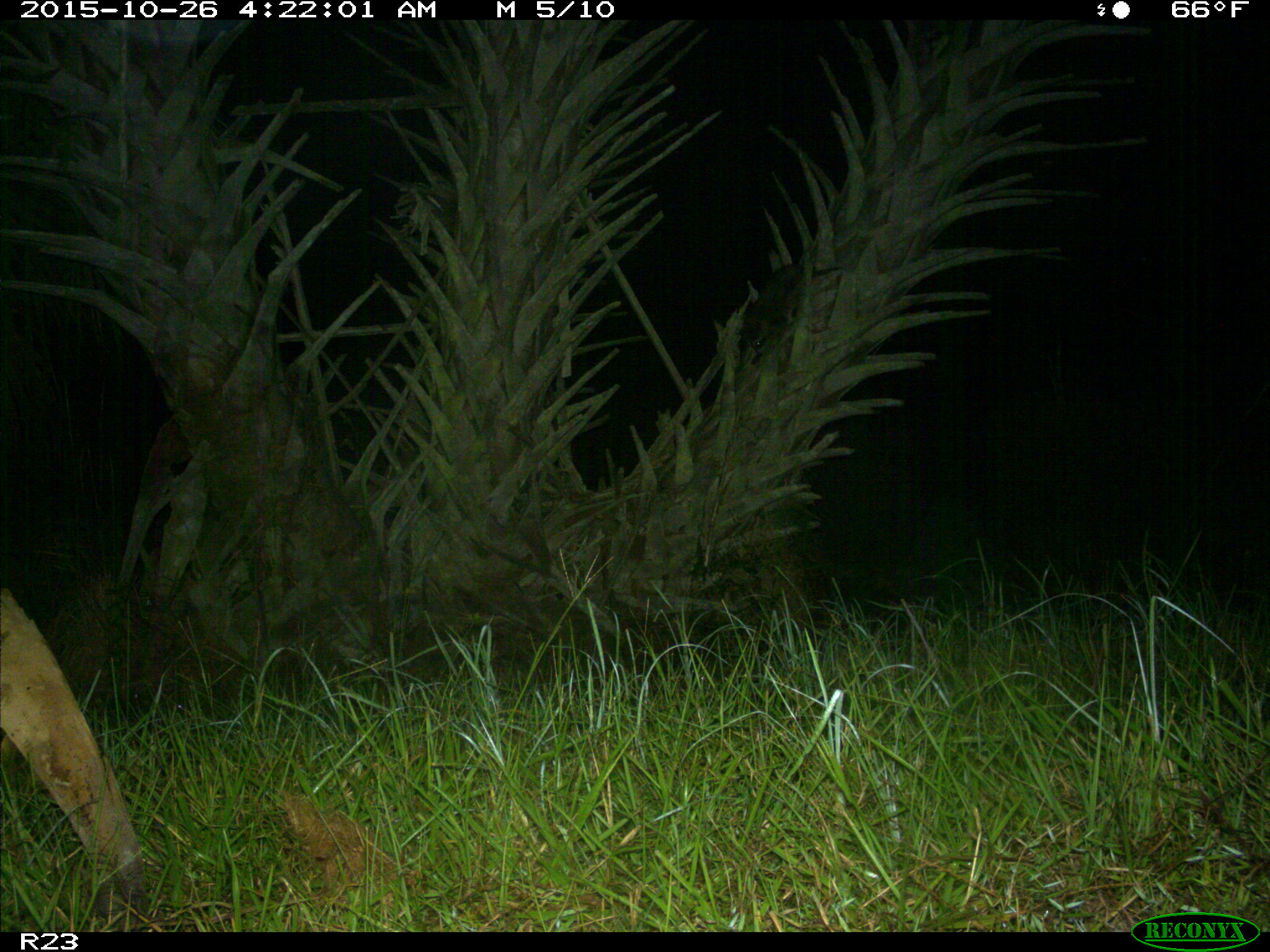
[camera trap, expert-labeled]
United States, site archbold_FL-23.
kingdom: Animalia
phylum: Chordata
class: Mammalia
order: Carnivora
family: Procyonidae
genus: Procyon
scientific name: Procyon lotor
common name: common raccoon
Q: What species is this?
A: Procyon lotor (common raccoon).